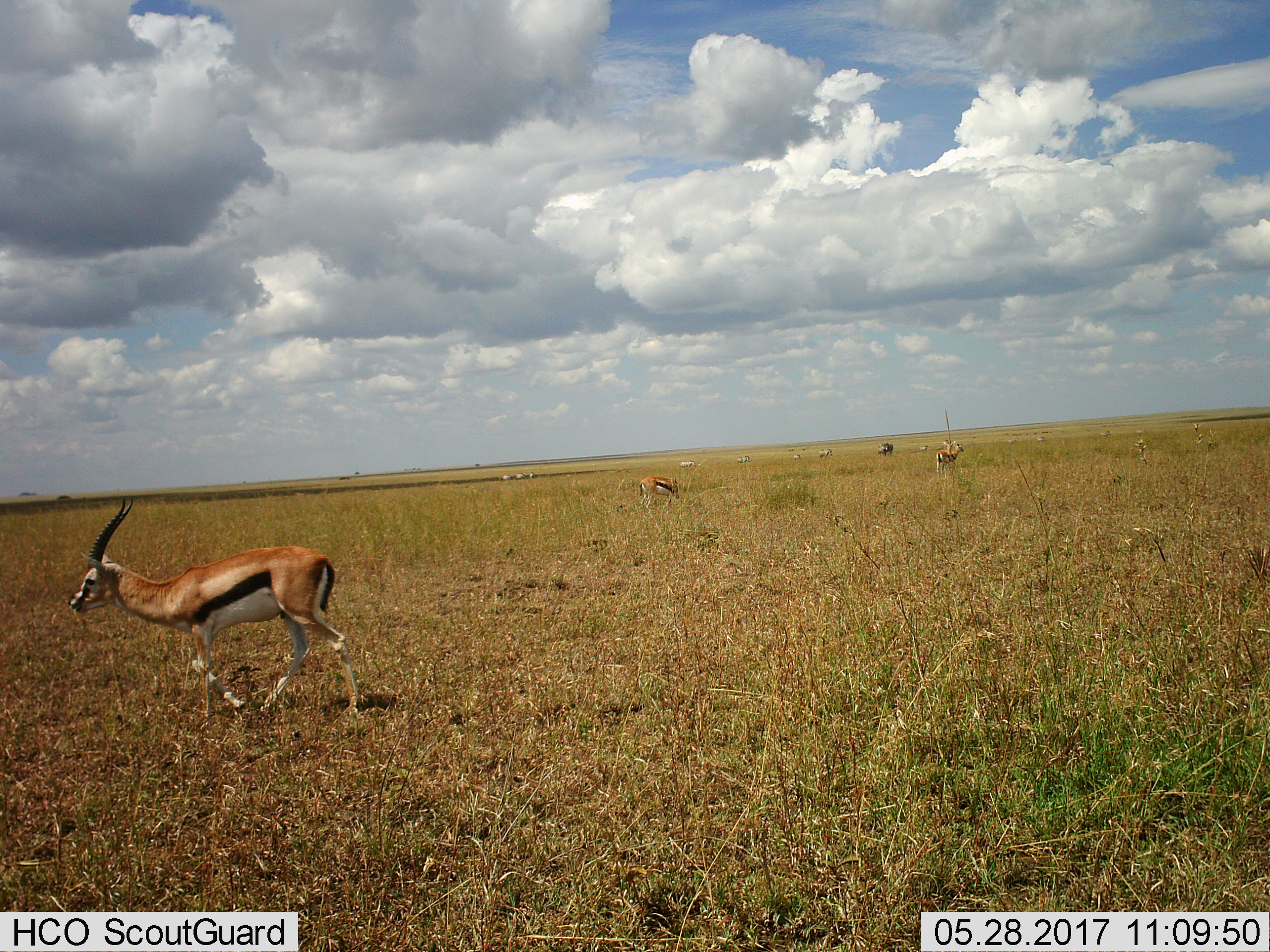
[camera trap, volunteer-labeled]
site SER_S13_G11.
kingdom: Animalia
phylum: Chordata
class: Mammalia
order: Artiodactyla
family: Bovidae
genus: Eudorcas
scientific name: Eudorcas thomsonii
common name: thomson's gazelle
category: gazellethomsons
Gazellethomsons (thomson's gazelle) (Eudorcas thomsonii), count 6. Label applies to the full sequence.